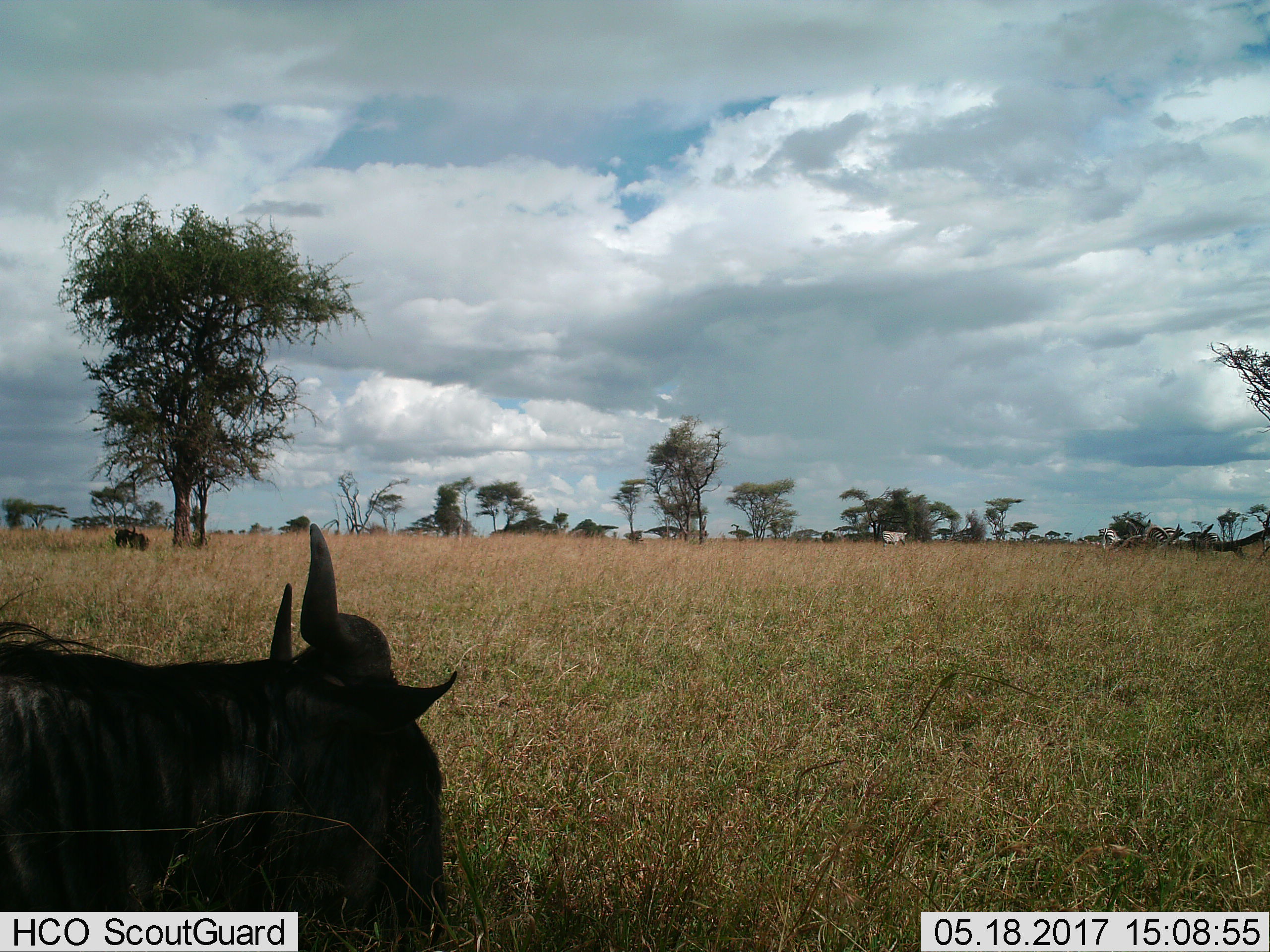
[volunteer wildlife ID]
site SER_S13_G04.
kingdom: Animalia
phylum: Chordata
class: Mammalia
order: Artiodactyla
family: Bovidae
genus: Connochaetes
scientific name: Connochaetes taurinus taurinus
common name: blue wildebeest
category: wildebeestblue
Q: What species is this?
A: Wildebeestblue (blue wildebeest) (Connochaetes taurinus taurinus).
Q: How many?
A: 2.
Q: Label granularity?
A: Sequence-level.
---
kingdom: Animalia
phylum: Chordata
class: Mammalia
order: Perissodactyla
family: Equidae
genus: Equus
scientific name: Equus quagga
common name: plains zebra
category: zebraplains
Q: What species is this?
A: Zebraplains (plains zebra) (Equus quagga).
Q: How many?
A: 5.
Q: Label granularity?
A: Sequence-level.